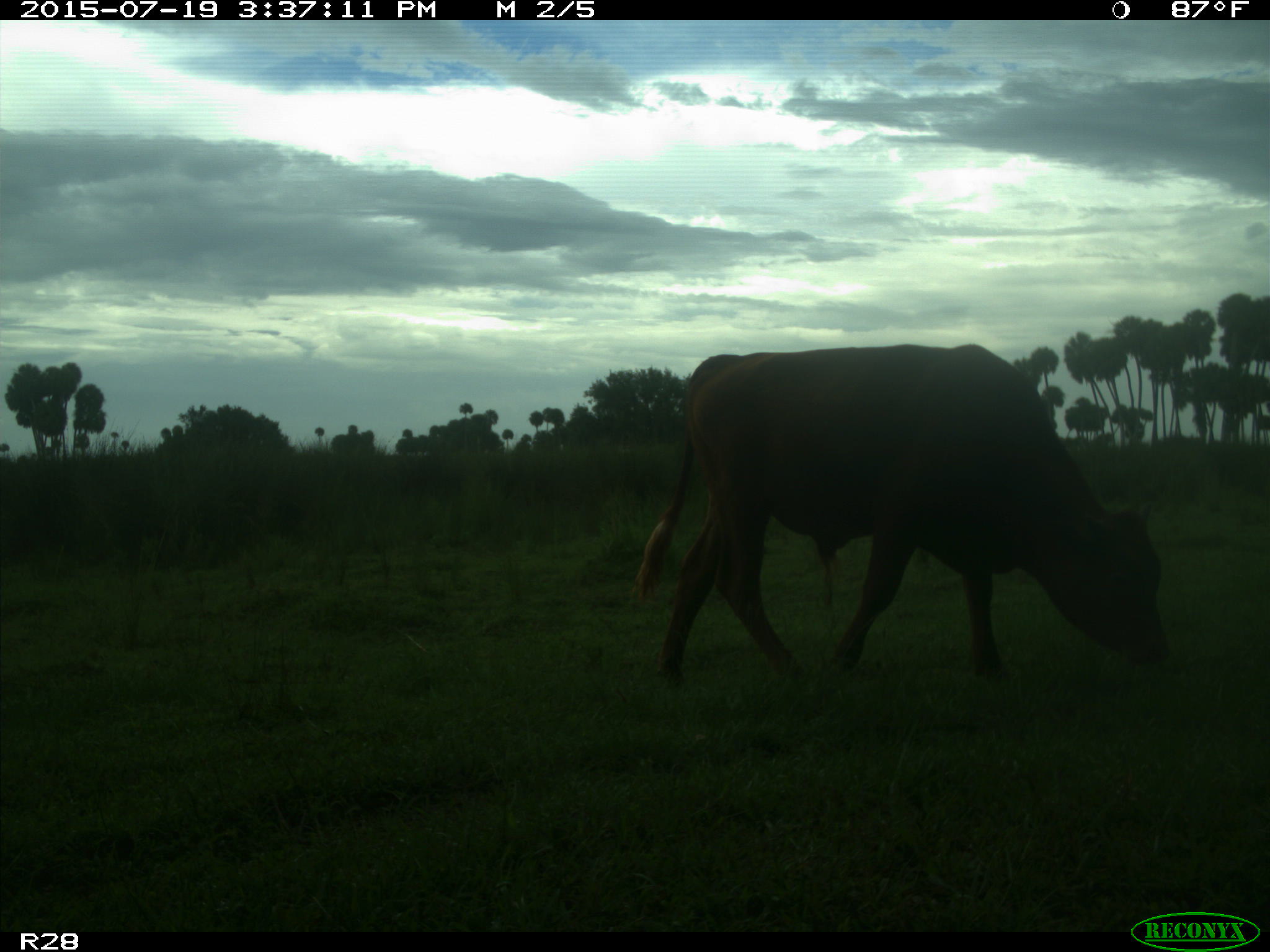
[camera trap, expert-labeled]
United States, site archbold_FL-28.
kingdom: Animalia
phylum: Chordata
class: Mammalia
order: Artiodactyla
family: Bovidae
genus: Bos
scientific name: Bos taurus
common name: domestic cow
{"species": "Bos taurus (domestic cow)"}